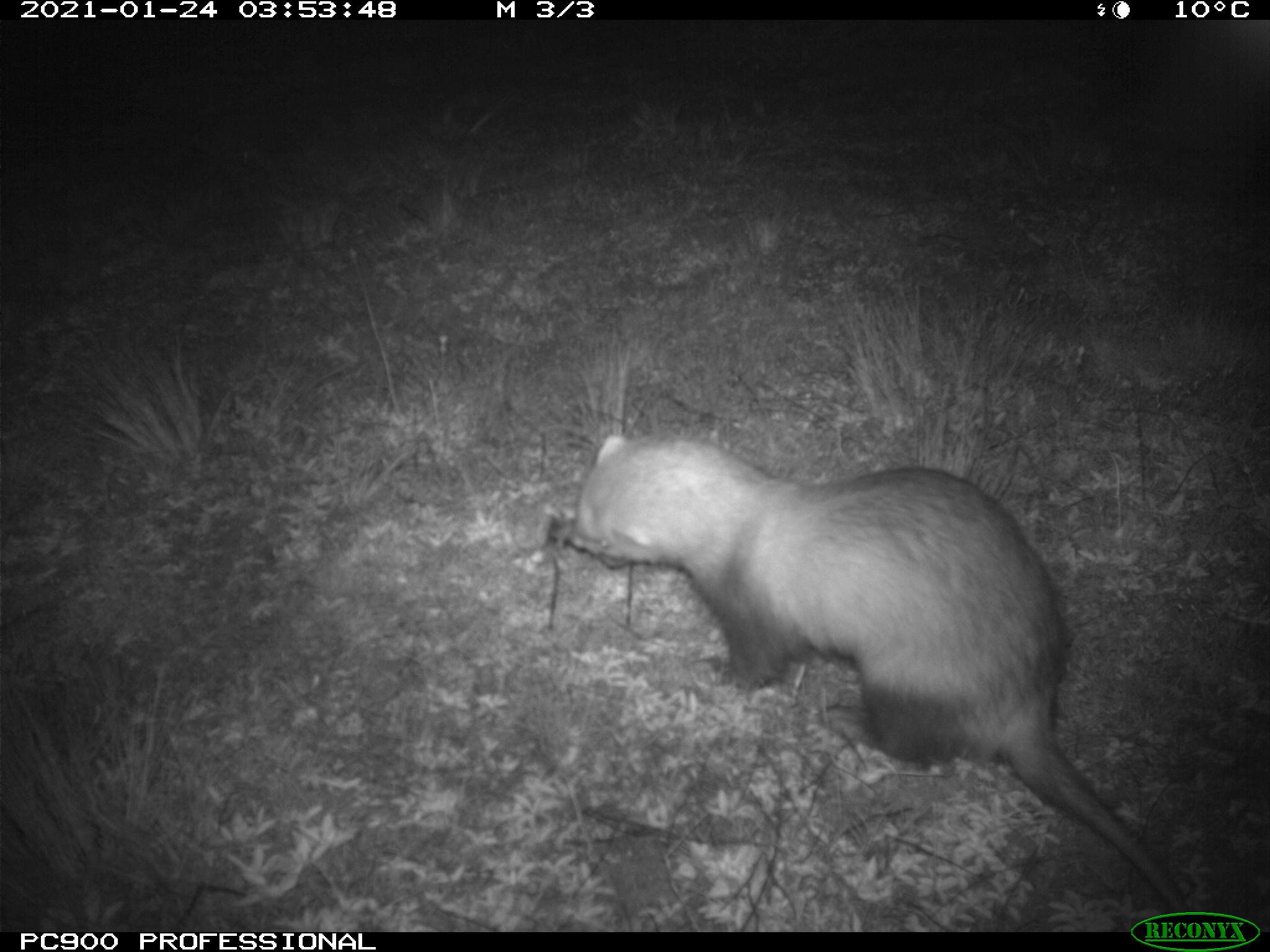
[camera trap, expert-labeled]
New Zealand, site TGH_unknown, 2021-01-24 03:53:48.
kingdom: Animalia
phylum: Chordata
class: Mammalia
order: Carnivora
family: Mustelidae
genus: Mustela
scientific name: Mustela furo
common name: ferret